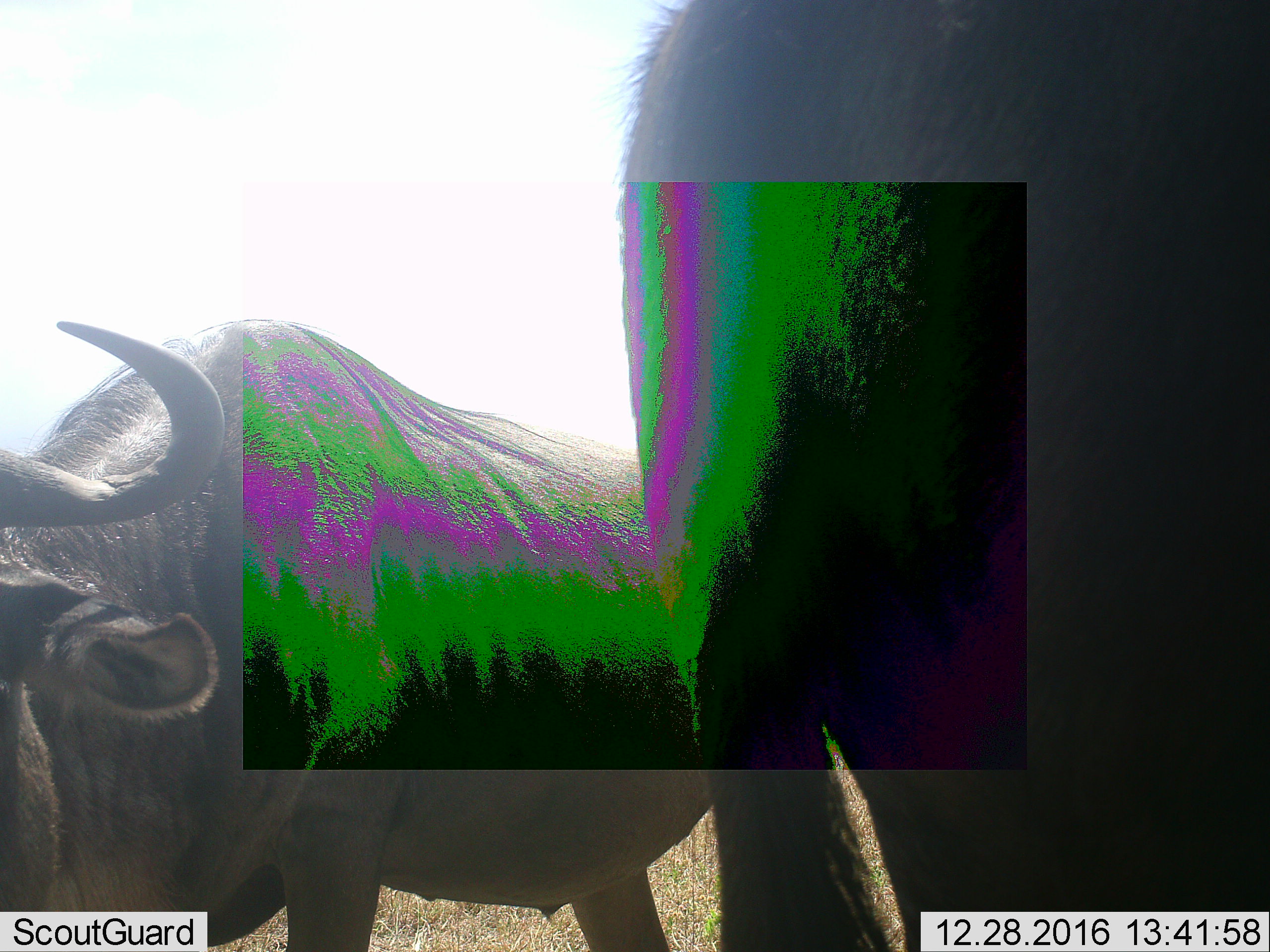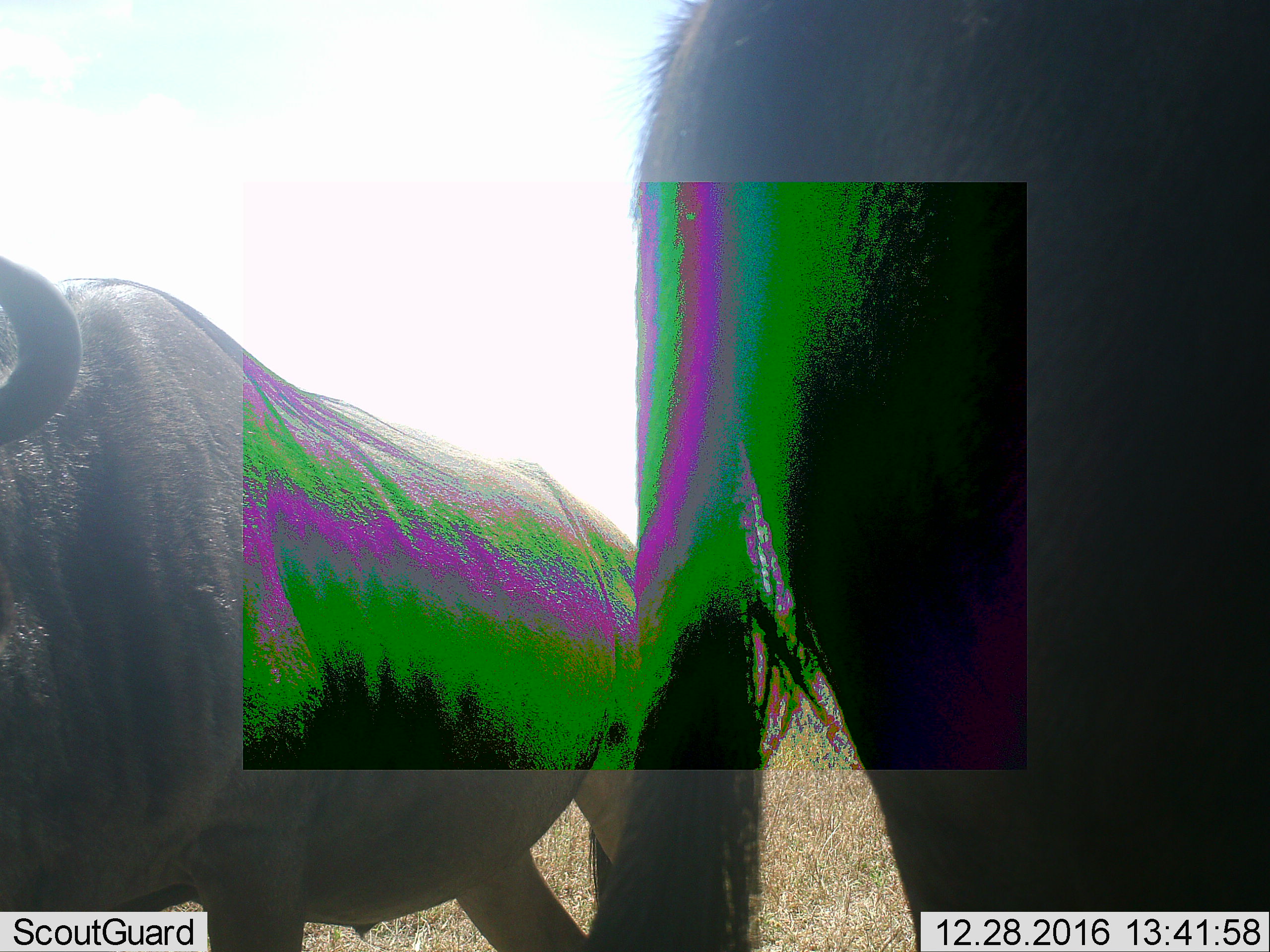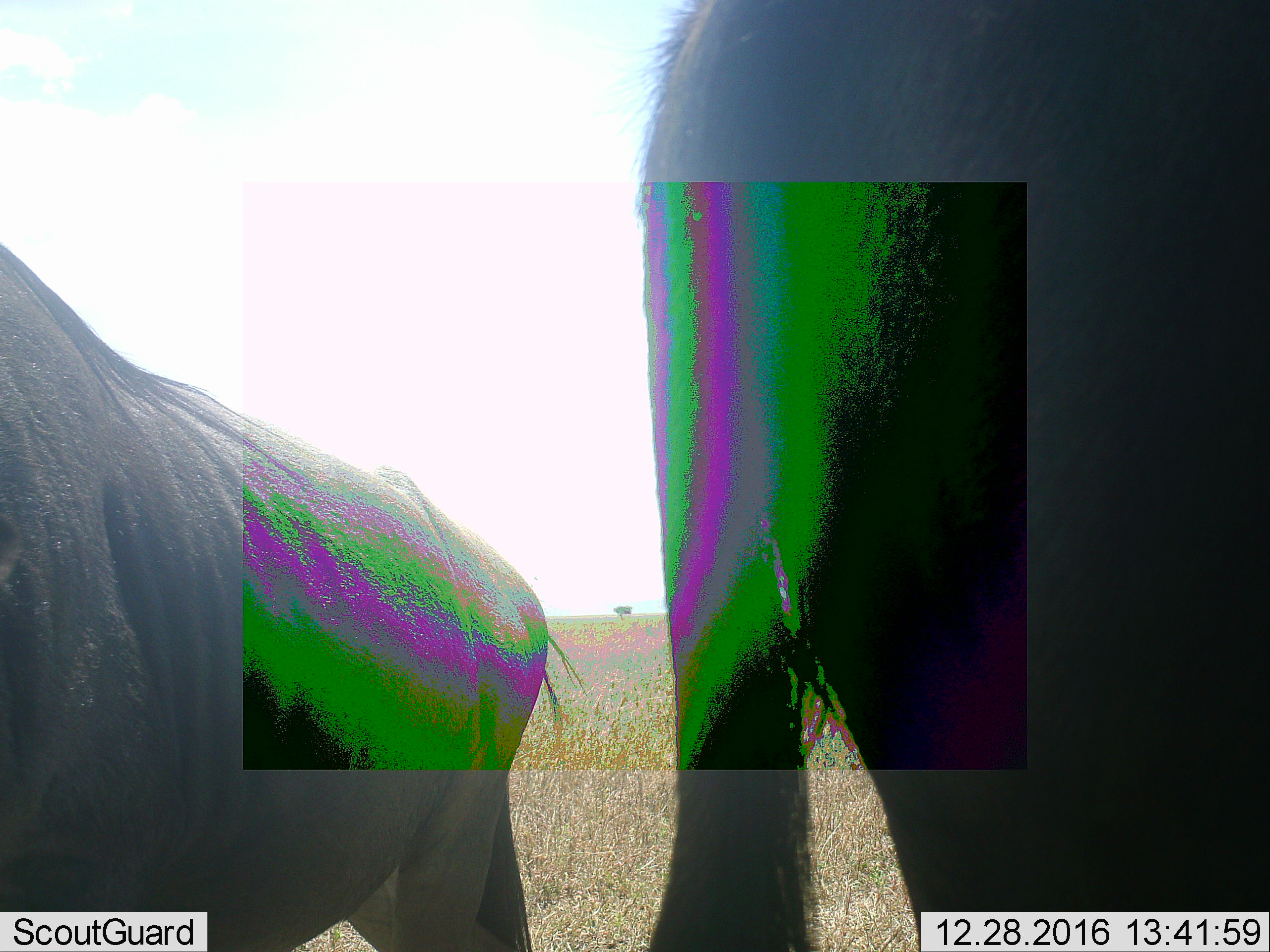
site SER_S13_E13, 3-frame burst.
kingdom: Animalia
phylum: Chordata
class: Mammalia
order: Artiodactyla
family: Bovidae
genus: Connochaetes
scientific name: Connochaetes taurinus taurinus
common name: blue wildebeest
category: wildebeestblue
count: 2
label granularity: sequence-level